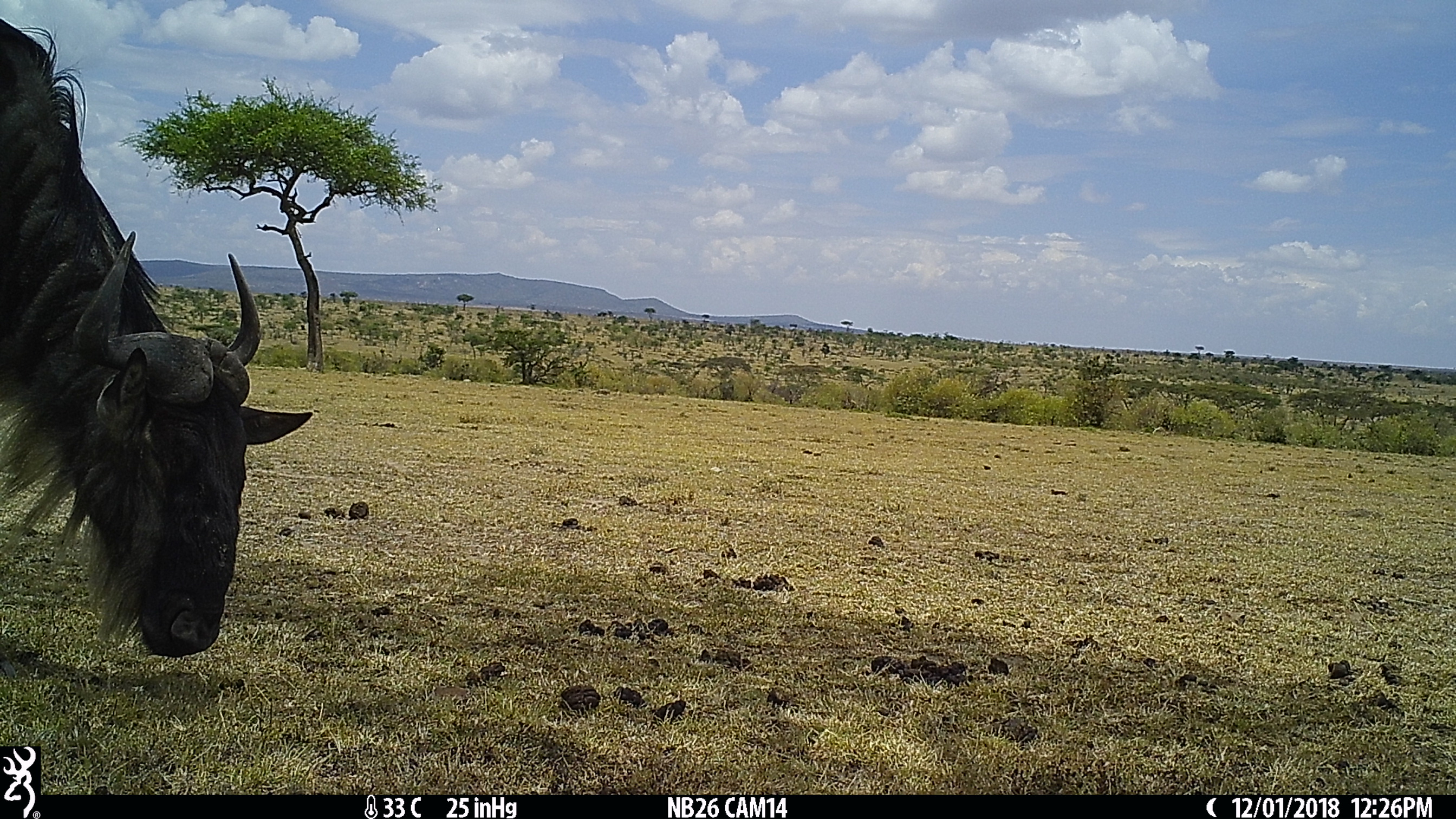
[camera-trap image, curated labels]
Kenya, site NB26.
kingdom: Animalia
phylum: Chordata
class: Mammalia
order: Artiodactyla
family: Bovidae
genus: Connochaetes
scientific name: Connochaetes taurinus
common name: blue wildebeest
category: wildebeest